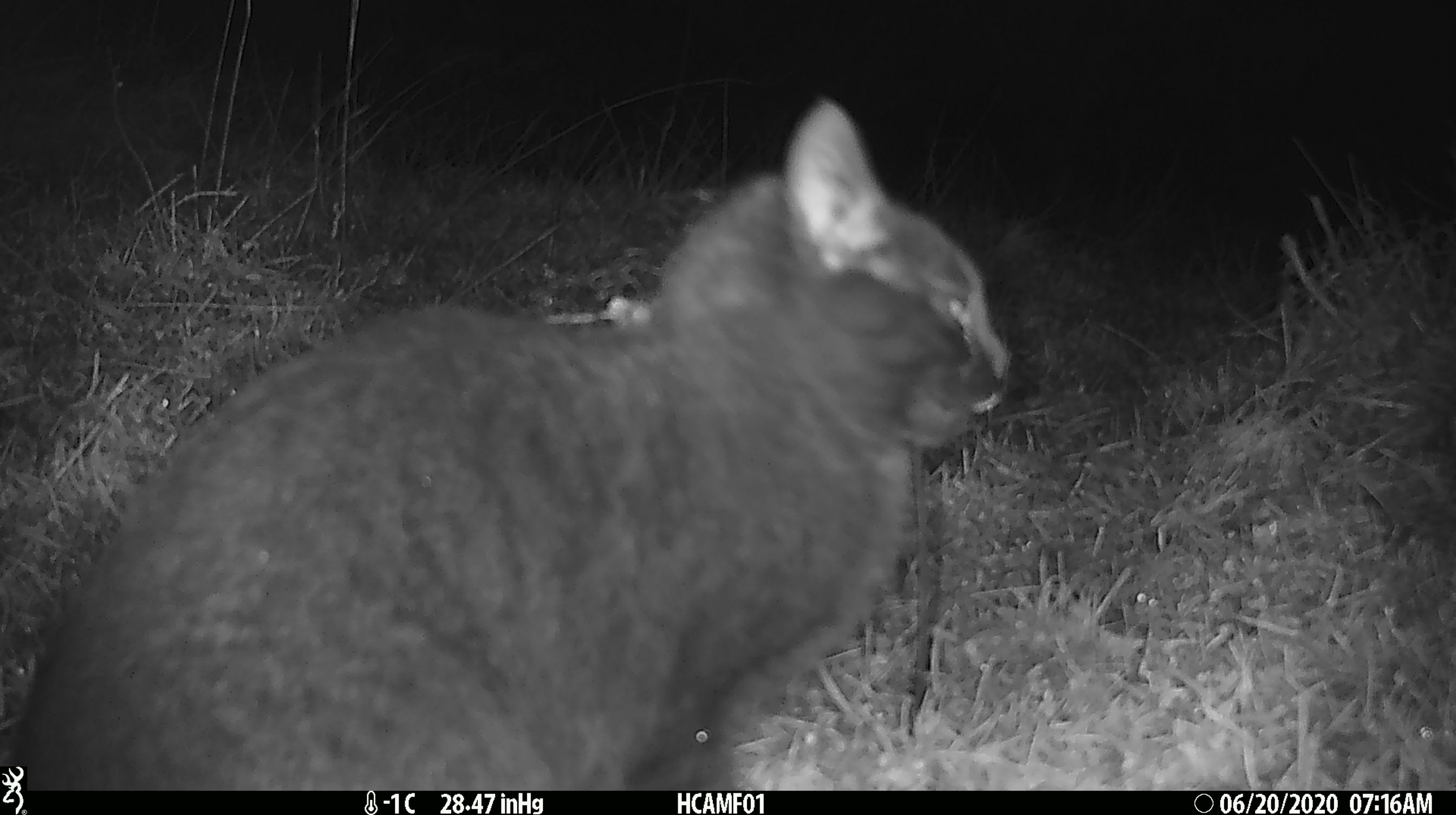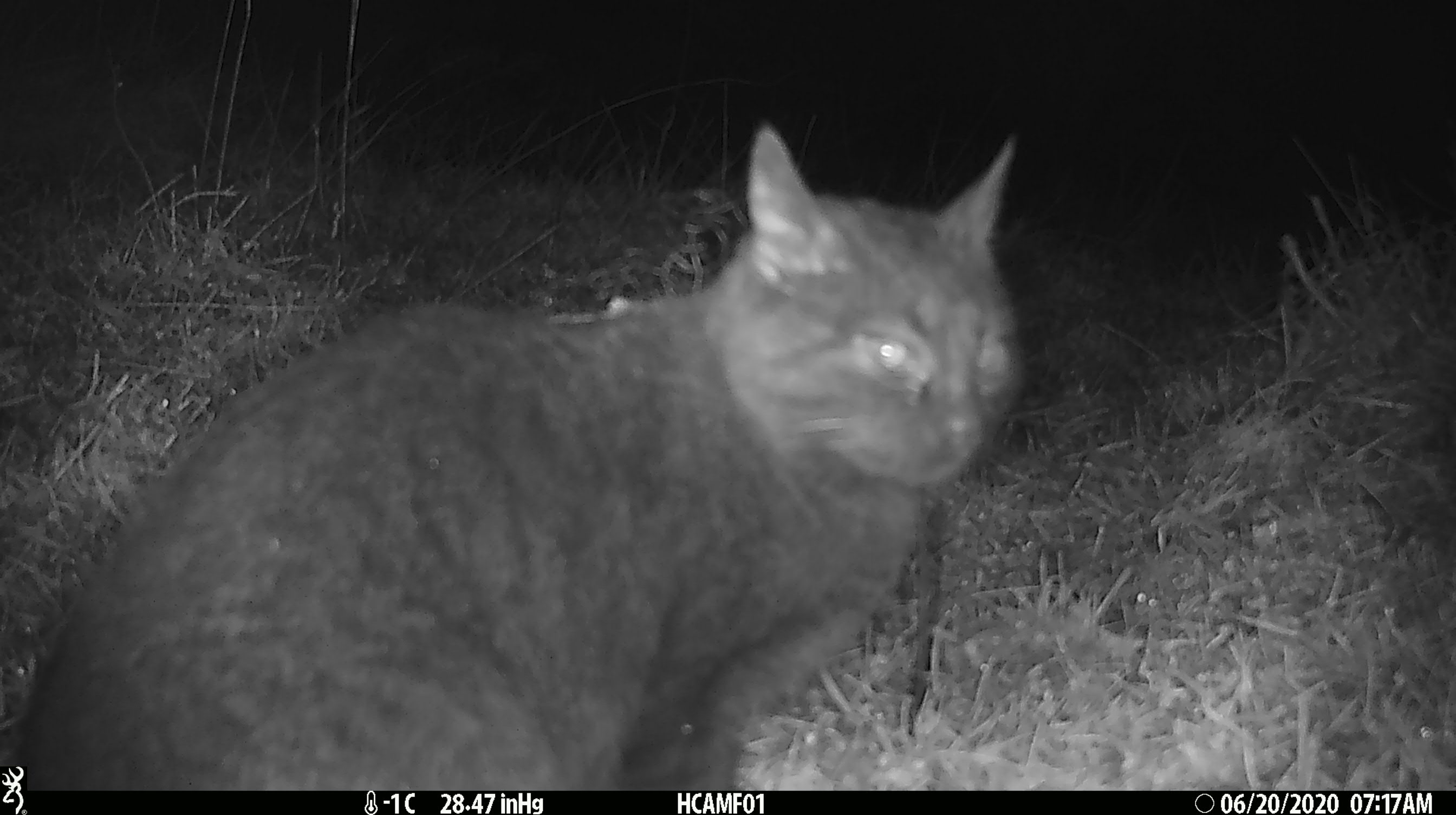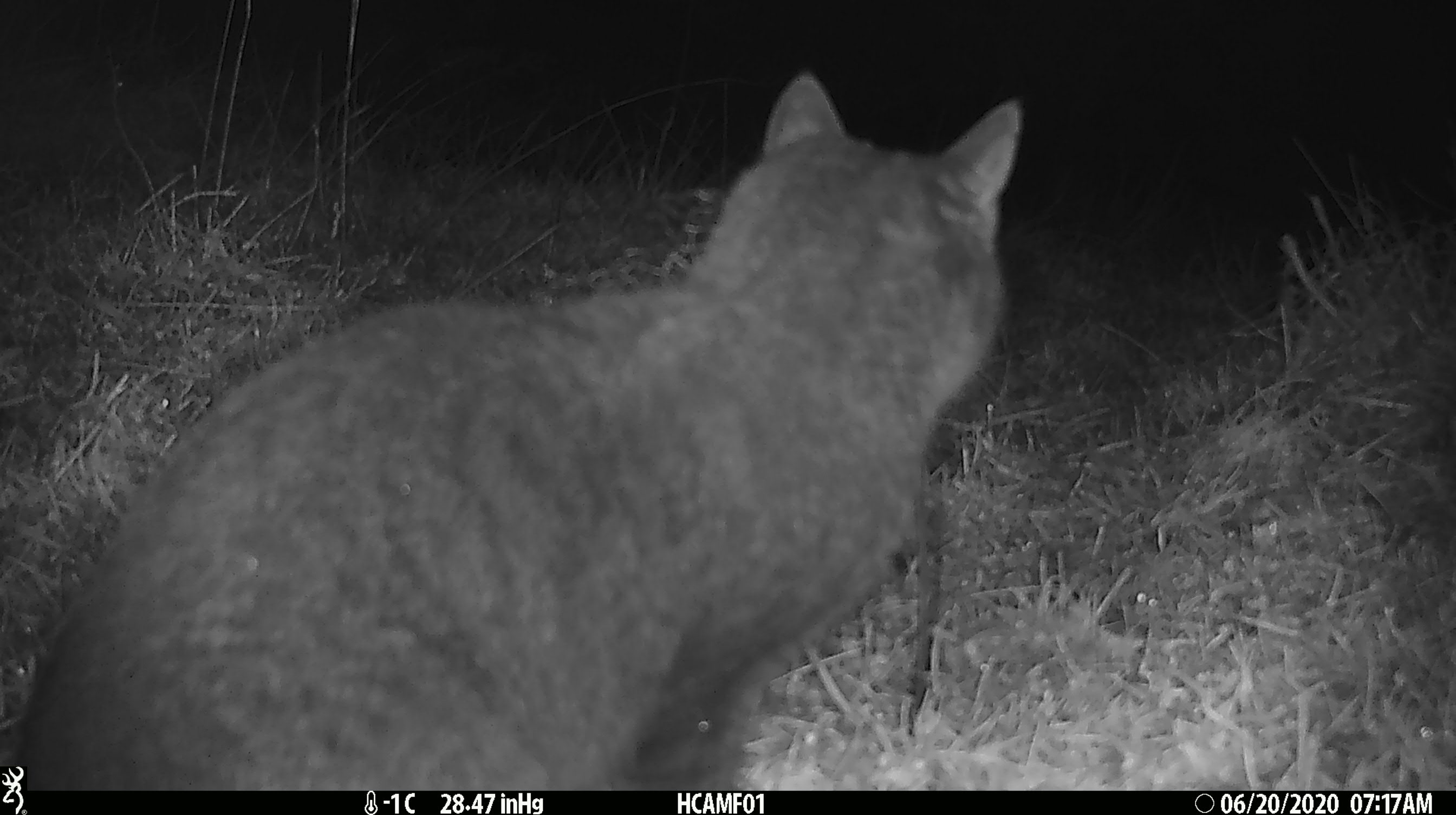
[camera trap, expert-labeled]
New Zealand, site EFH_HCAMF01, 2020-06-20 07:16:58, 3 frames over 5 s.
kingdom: Animalia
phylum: Chordata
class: Mammalia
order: Carnivora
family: Felidae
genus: Felis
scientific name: Felis catus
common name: domestic cat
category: cat